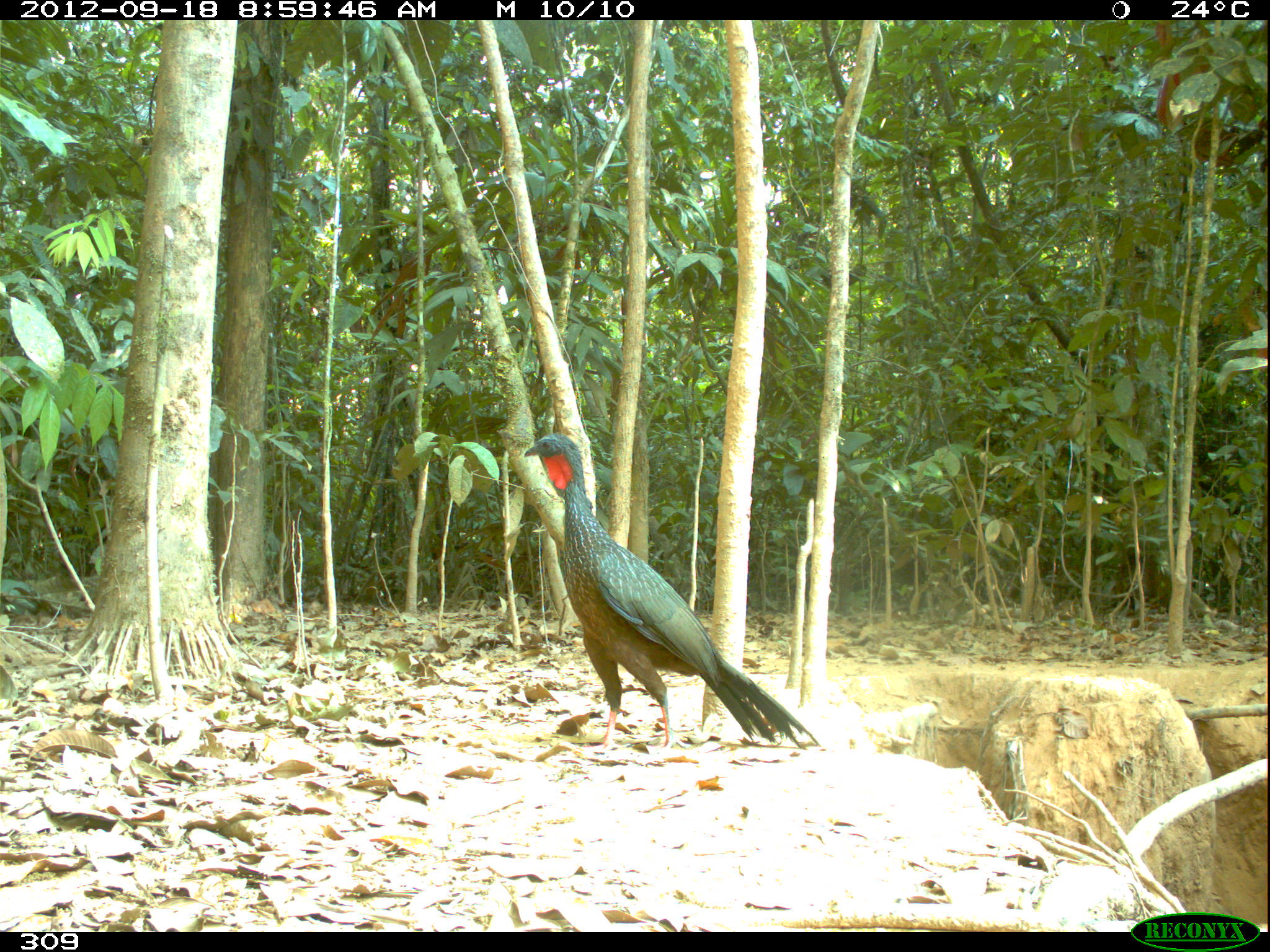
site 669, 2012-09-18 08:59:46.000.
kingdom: Animalia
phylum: Chordata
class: Aves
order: Galliformes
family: Cracidae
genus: Penelope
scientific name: Penelope jacquacu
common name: spix's guan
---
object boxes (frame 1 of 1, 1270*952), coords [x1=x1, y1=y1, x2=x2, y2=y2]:
penelope jacquacu: [x1=522, y1=432, x2=819, y2=754]